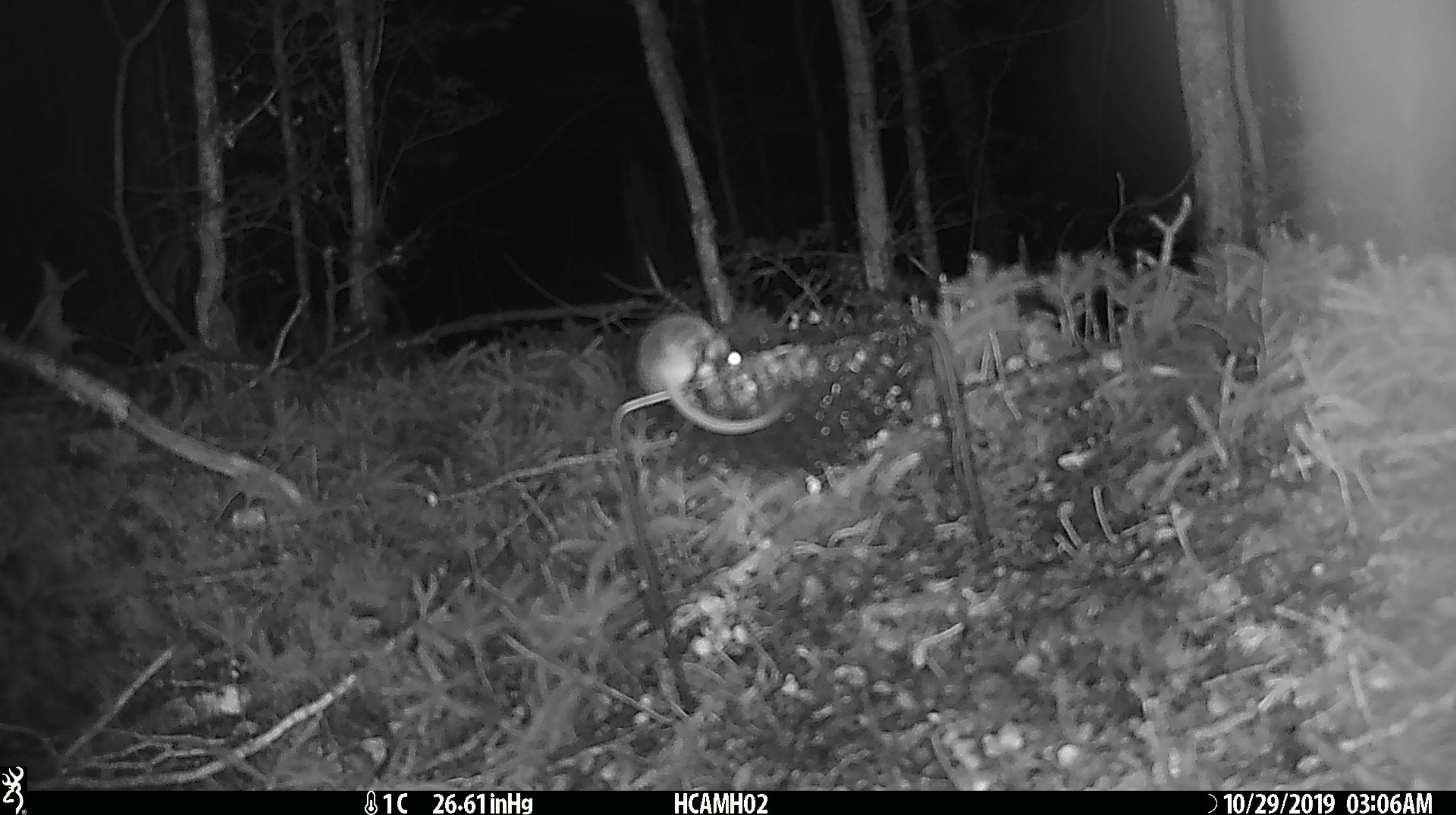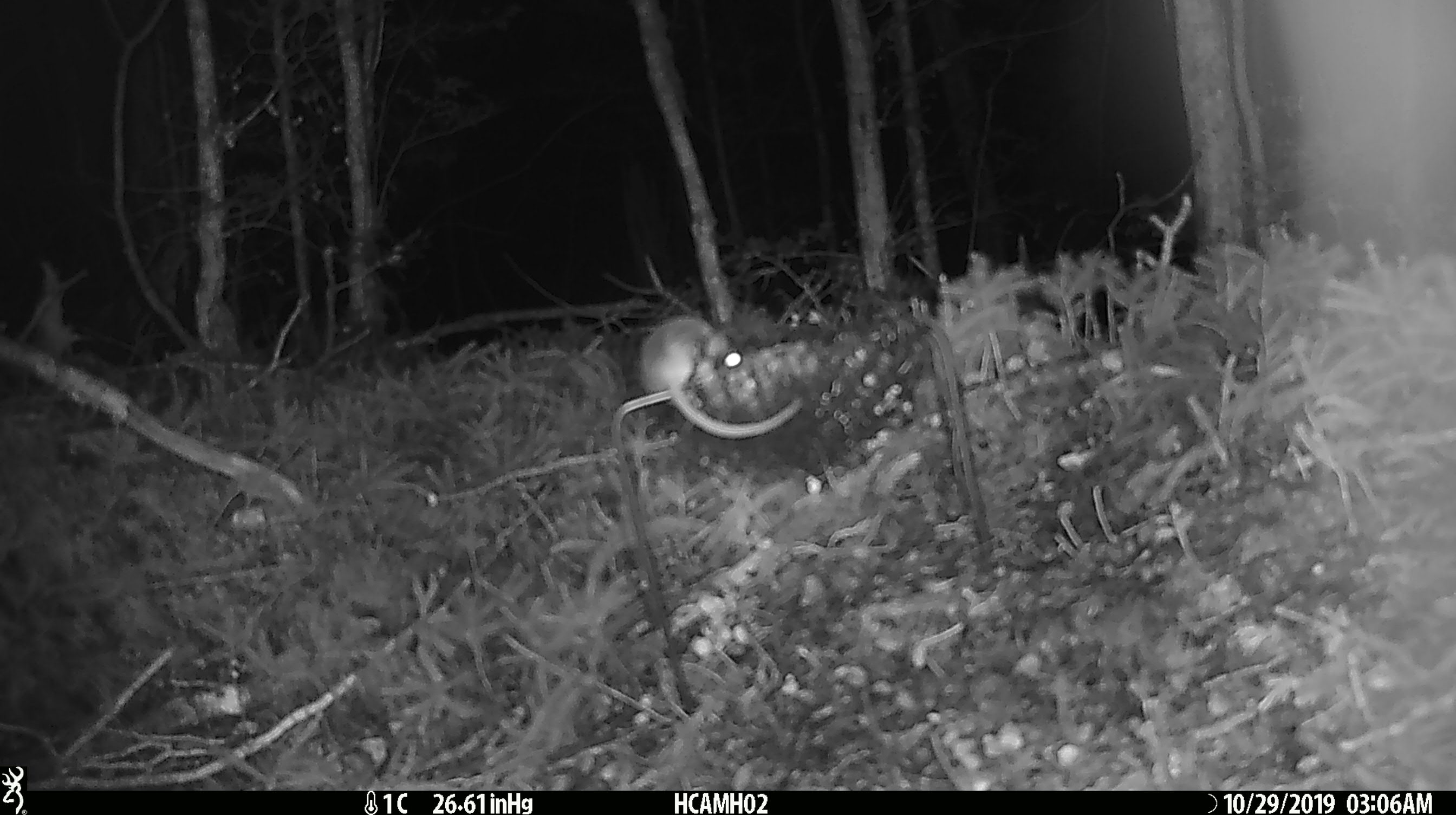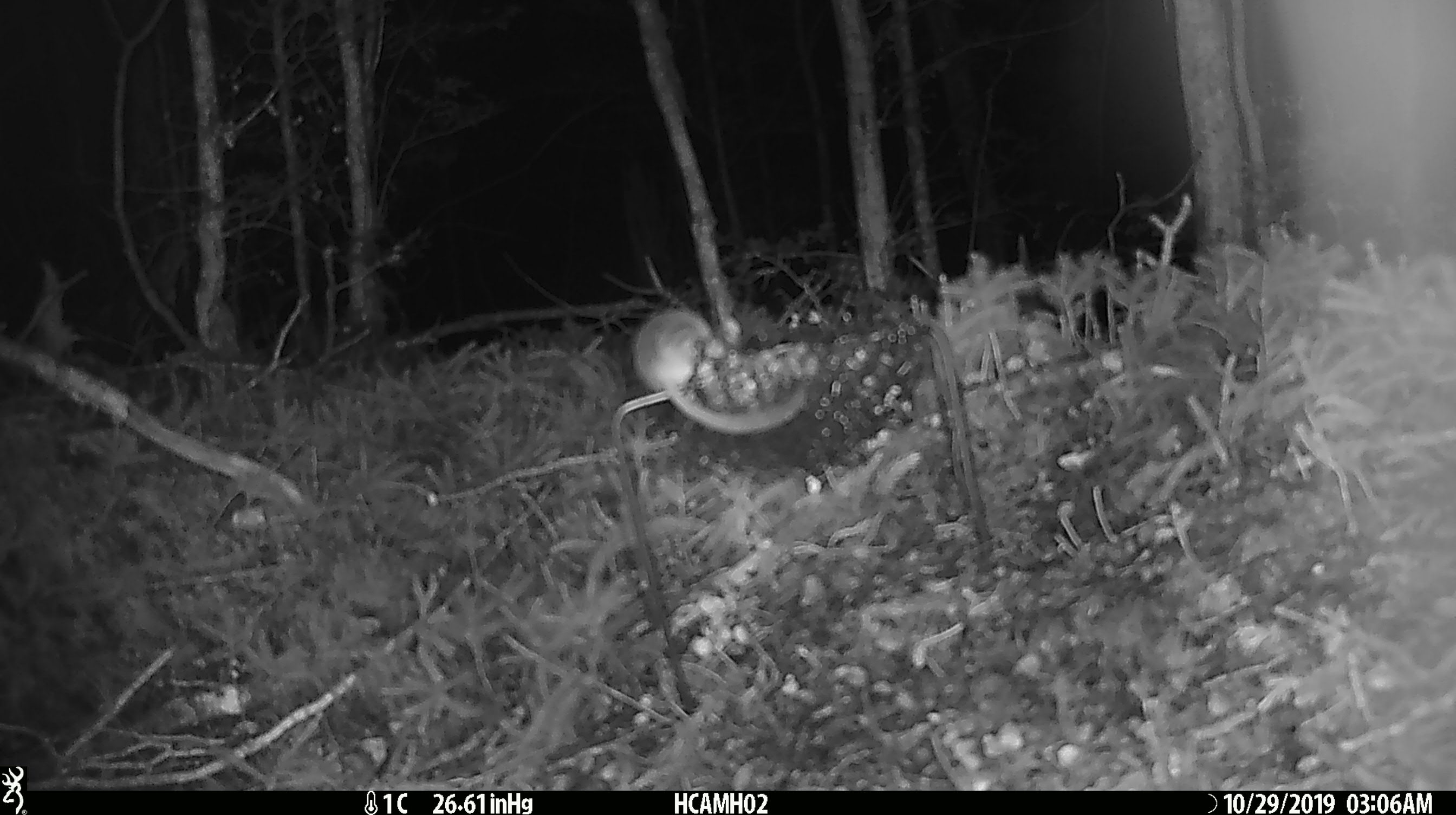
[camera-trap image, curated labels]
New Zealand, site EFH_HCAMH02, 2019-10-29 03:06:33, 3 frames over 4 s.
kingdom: Animalia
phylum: Chordata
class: Mammalia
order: Rodentia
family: Muridae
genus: Mus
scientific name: Mus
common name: mouse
Mouse (Mus).